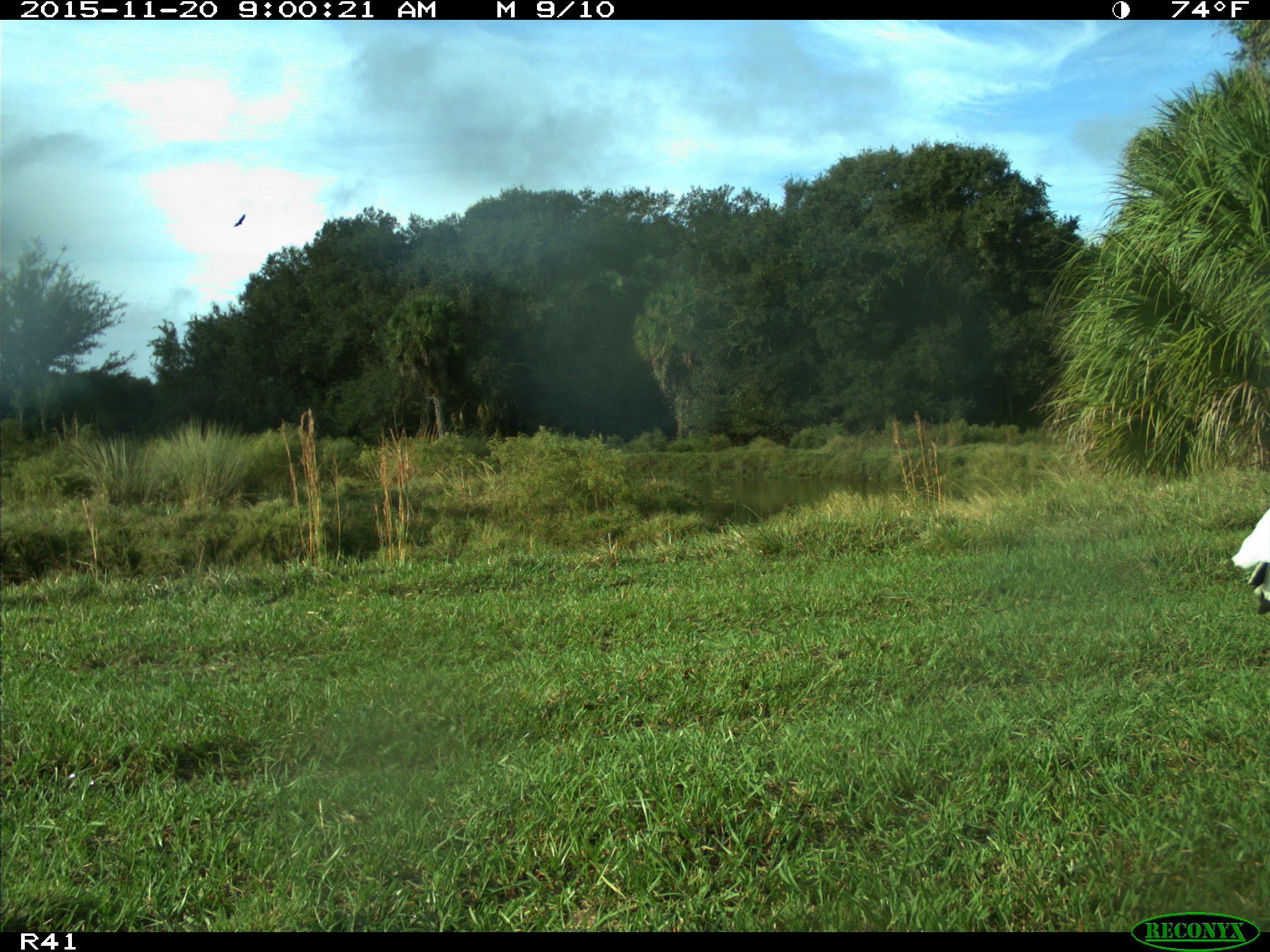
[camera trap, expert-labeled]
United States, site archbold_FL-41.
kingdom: Animalia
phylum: Chordata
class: Aves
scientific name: Aves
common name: birds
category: unidentified bird